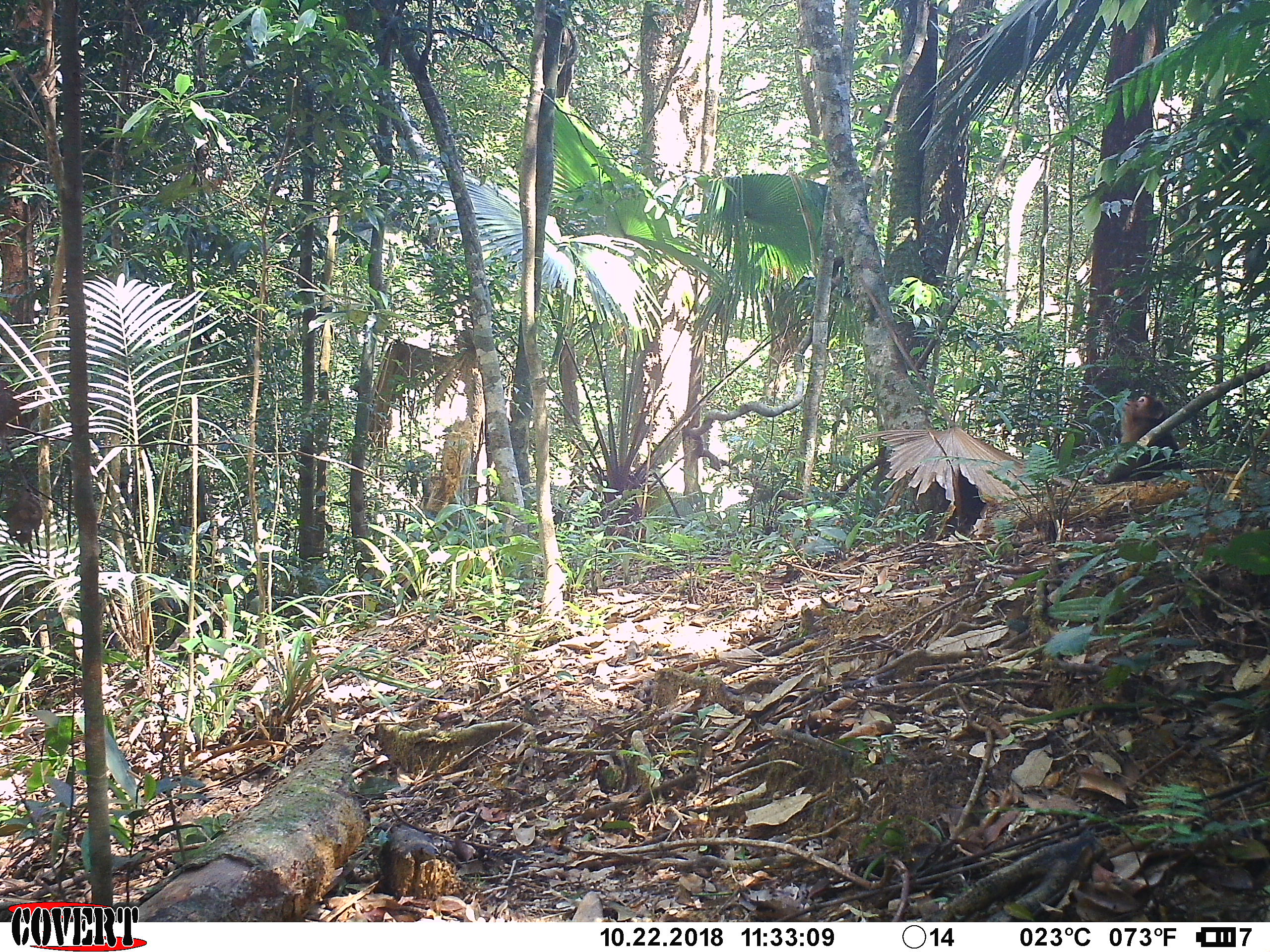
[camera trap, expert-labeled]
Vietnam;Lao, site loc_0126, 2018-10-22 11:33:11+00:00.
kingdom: Animalia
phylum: Chordata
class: Mammalia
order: Primates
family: Cercopithecidae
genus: Macaca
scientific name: Macaca arctoides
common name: stump-tailed macaque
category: stump tailed macaque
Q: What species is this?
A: Stump tailed macaque (stump-tailed macaque) (Macaca arctoides).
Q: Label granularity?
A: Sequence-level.